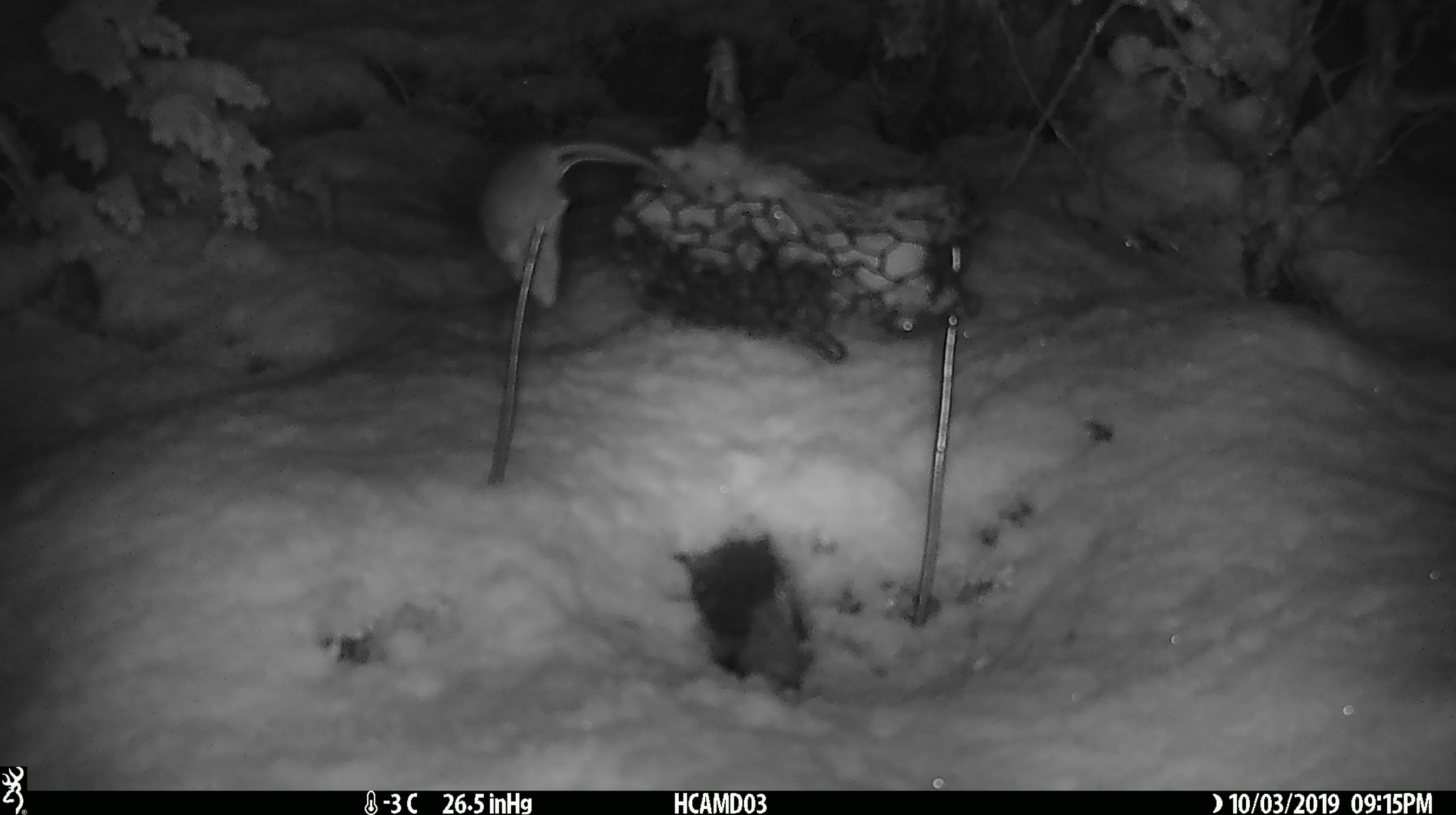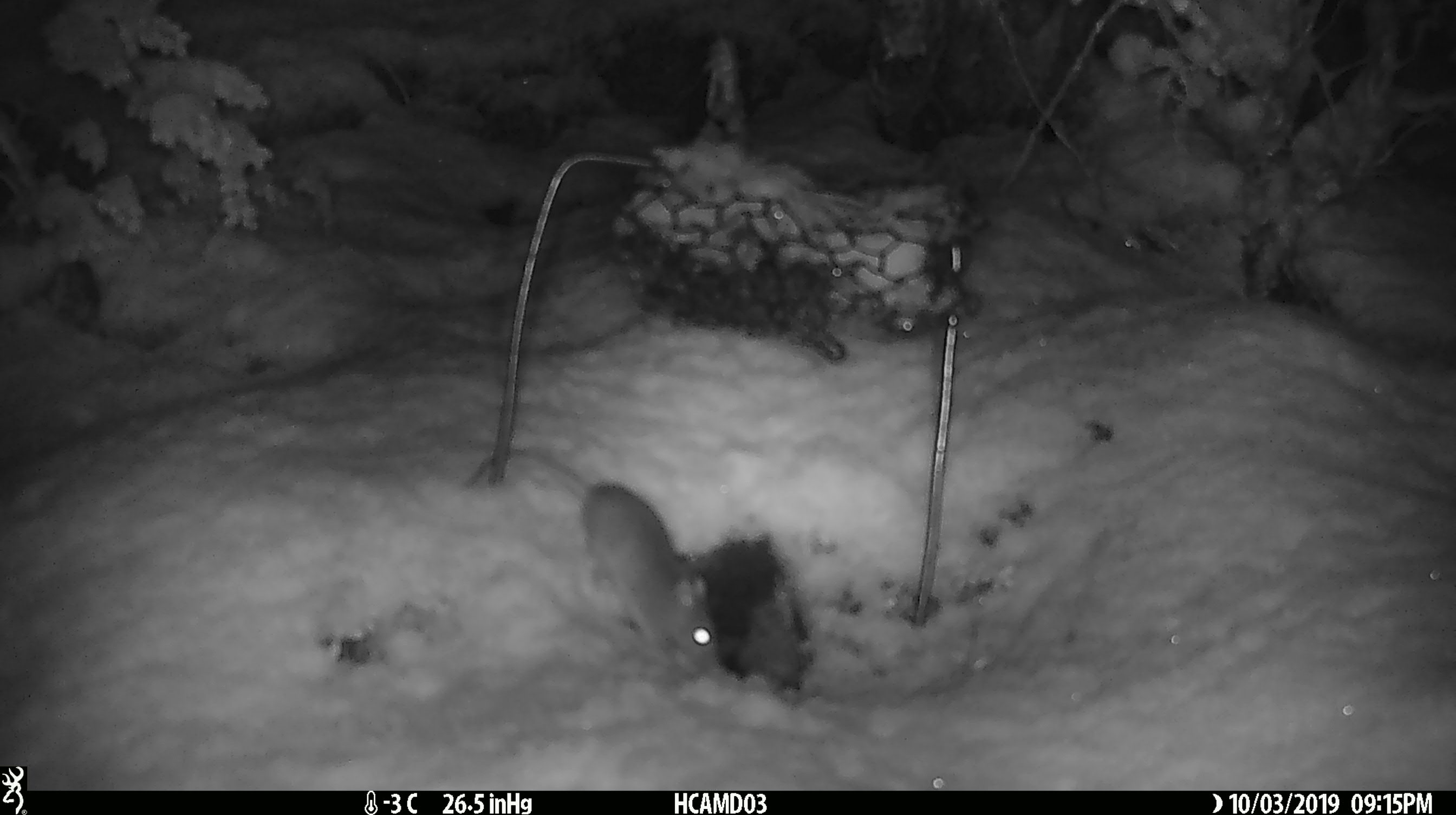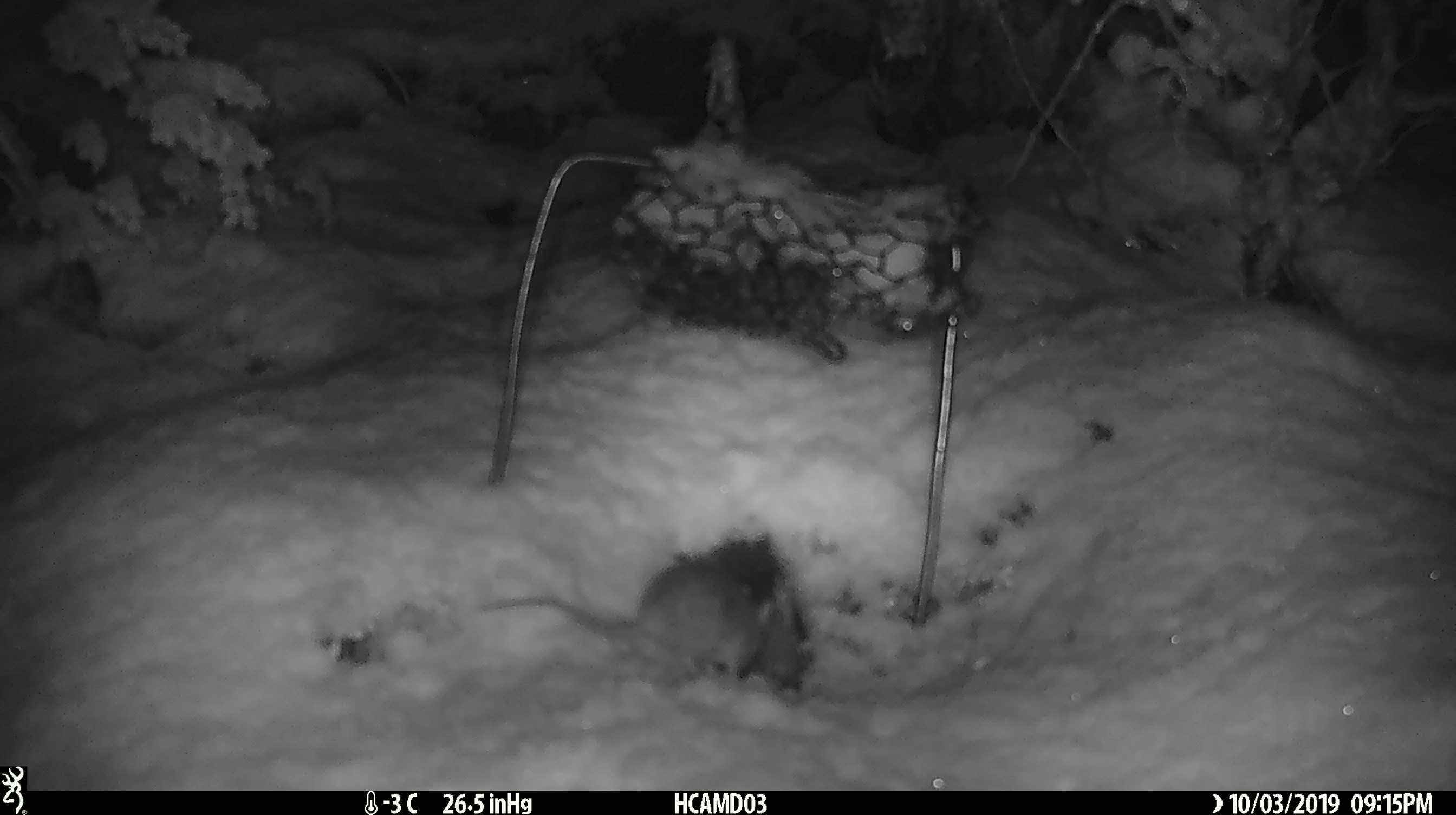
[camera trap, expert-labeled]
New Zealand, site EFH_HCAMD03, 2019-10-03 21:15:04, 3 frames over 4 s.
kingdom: Animalia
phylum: Chordata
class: Mammalia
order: Rodentia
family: Muridae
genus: Mus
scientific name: Mus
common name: mouse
Mouse (Mus).